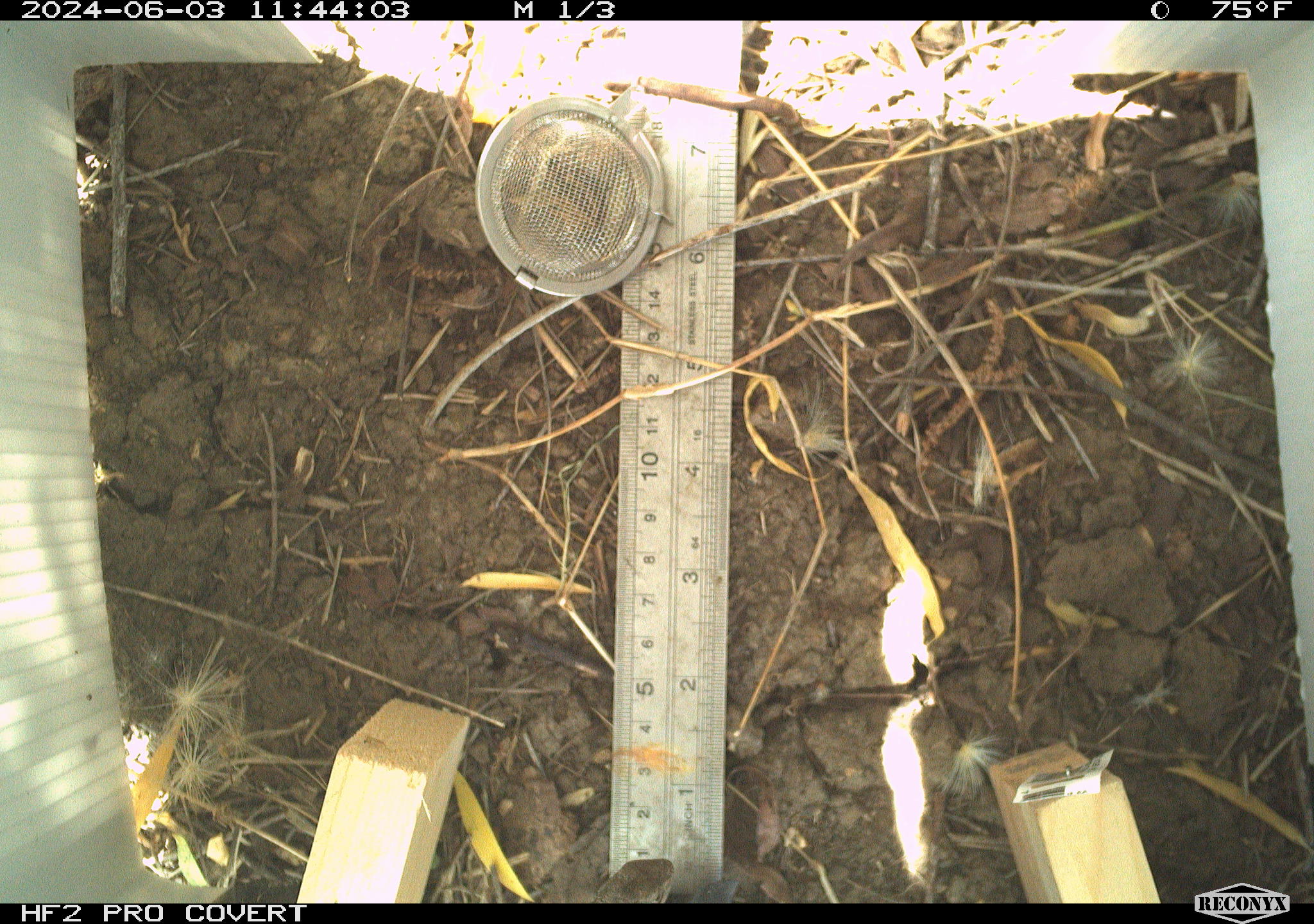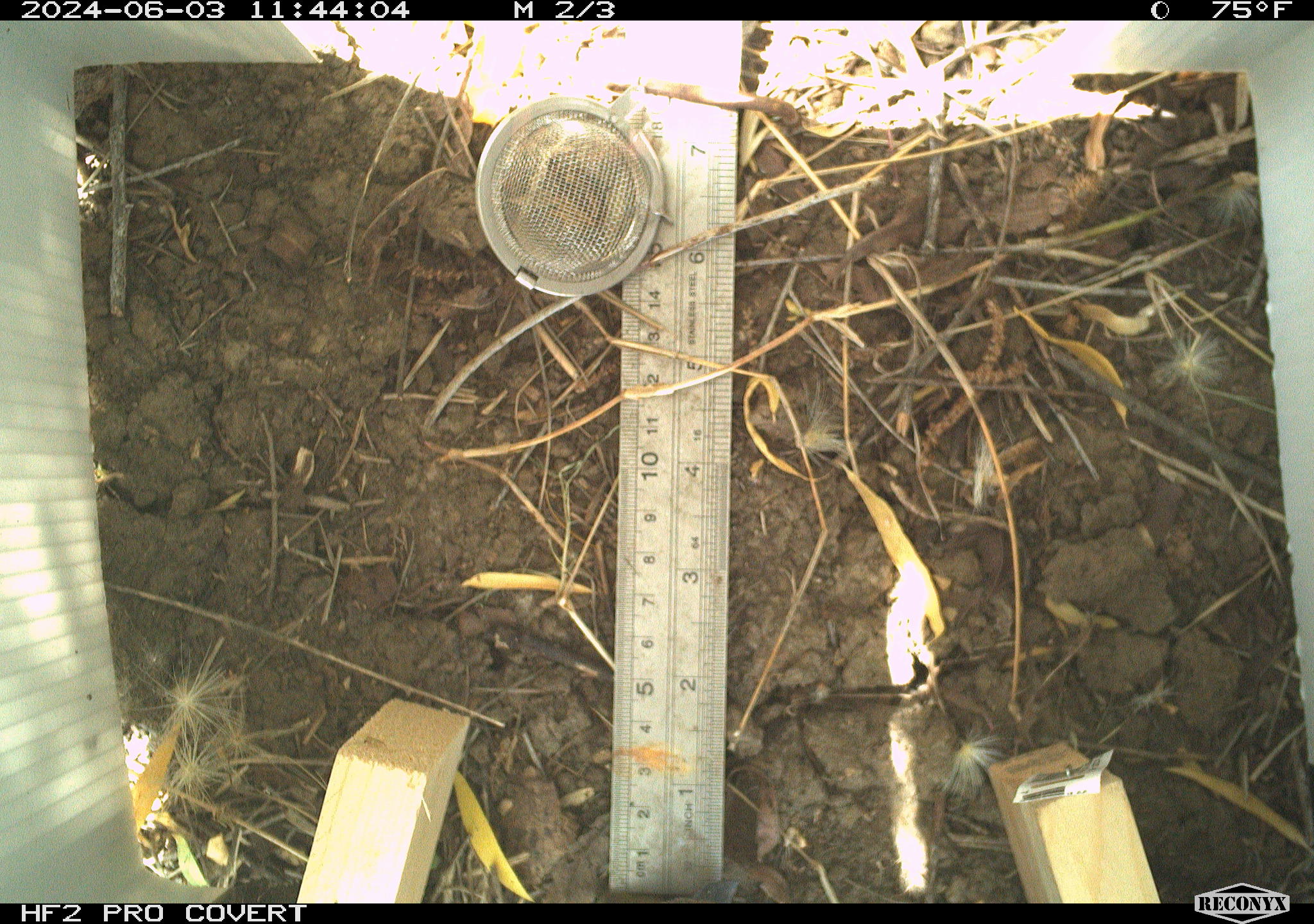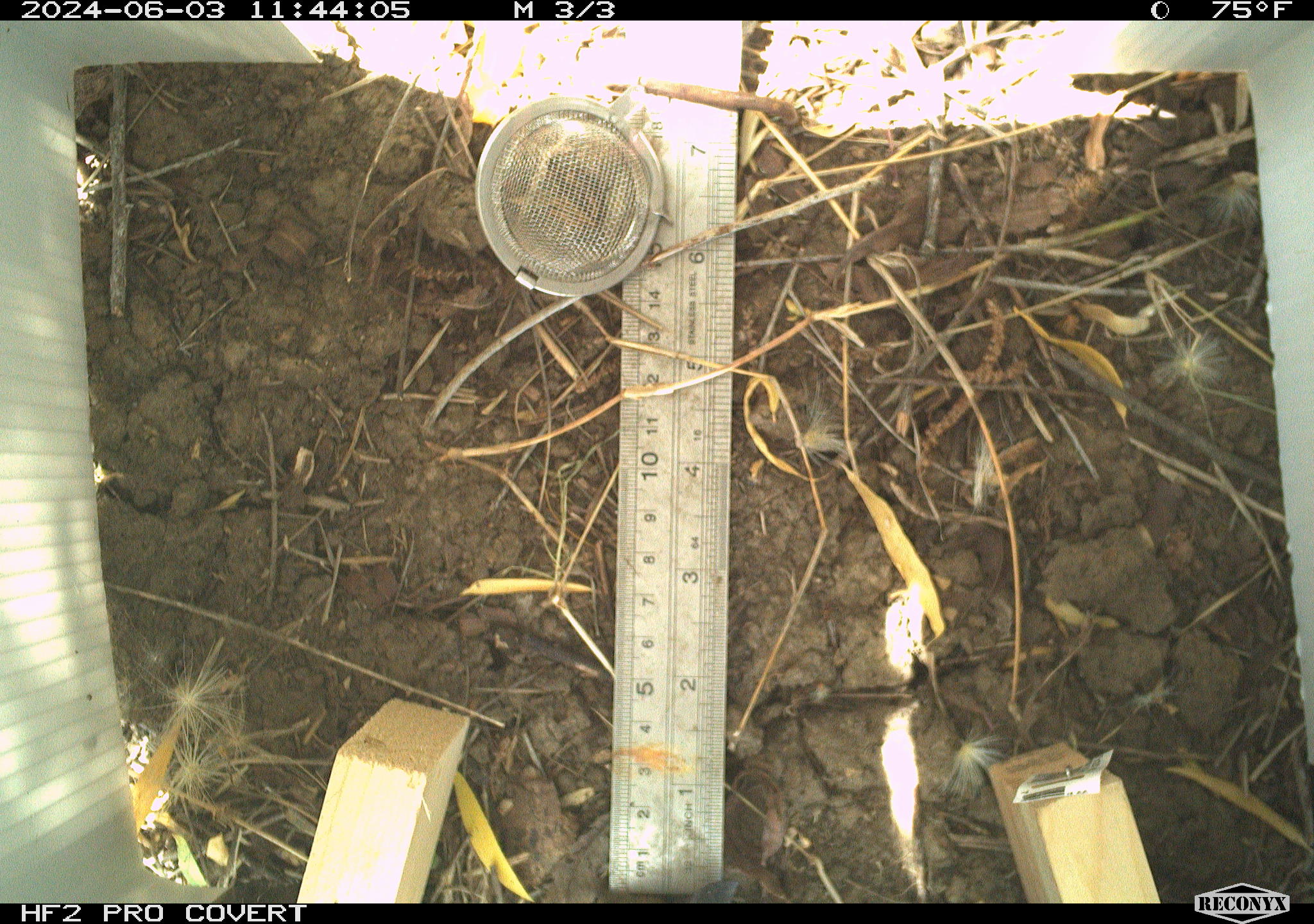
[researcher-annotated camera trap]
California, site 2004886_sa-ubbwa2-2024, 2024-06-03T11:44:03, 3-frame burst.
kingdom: Animalia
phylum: Chordata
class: Reptilia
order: Squamata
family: Phrynosomatidae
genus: Sceloporus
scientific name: Sceloporus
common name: spiny lizards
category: sceloporus species